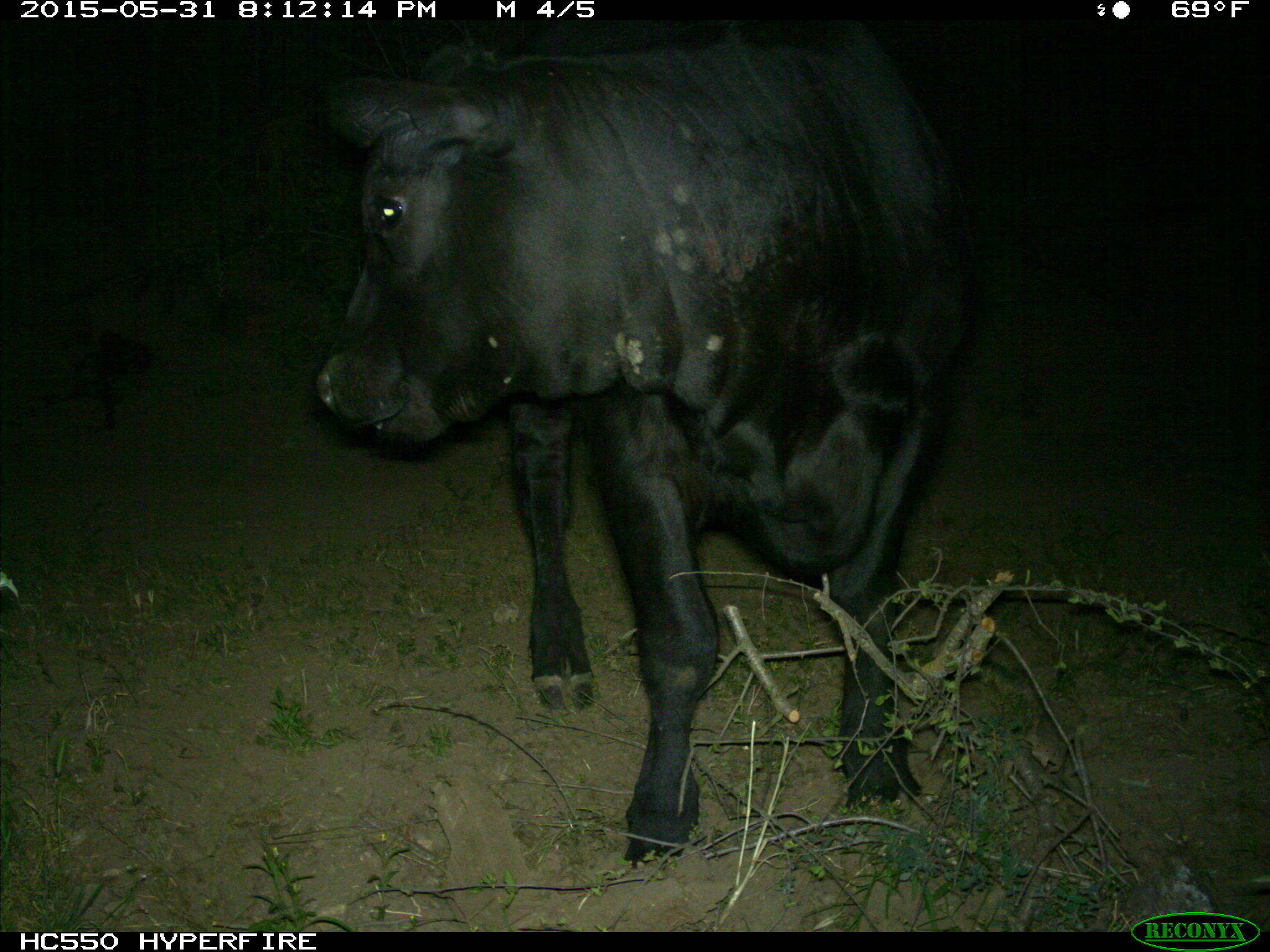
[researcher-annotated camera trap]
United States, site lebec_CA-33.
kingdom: Animalia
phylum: Chordata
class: Mammalia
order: Artiodactyla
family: Bovidae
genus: Bos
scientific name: Bos taurus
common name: domestic cow